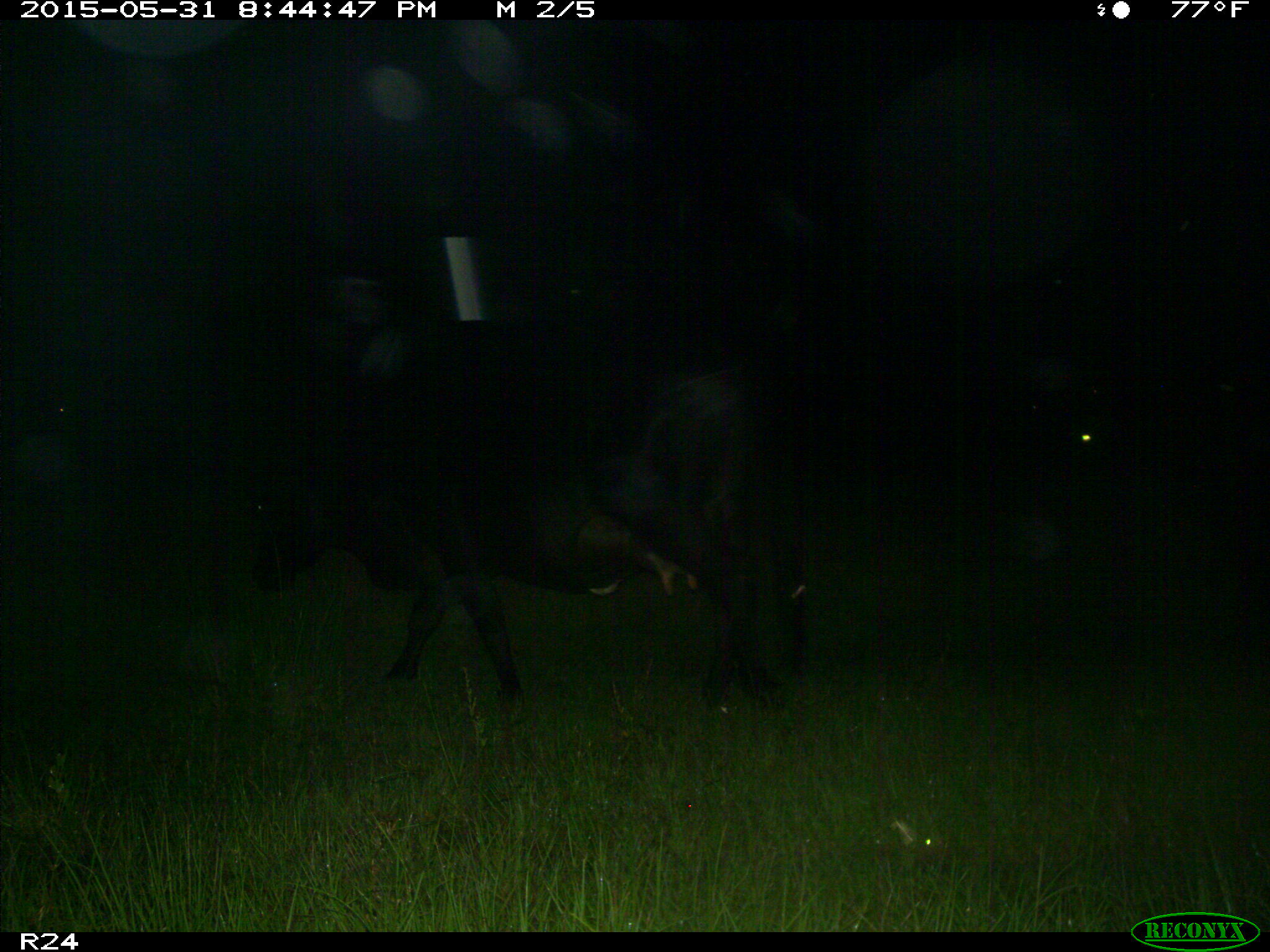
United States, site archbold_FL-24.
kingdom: Animalia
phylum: Chordata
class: Mammalia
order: Artiodactyla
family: Bovidae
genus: Bos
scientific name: Bos taurus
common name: domestic cow